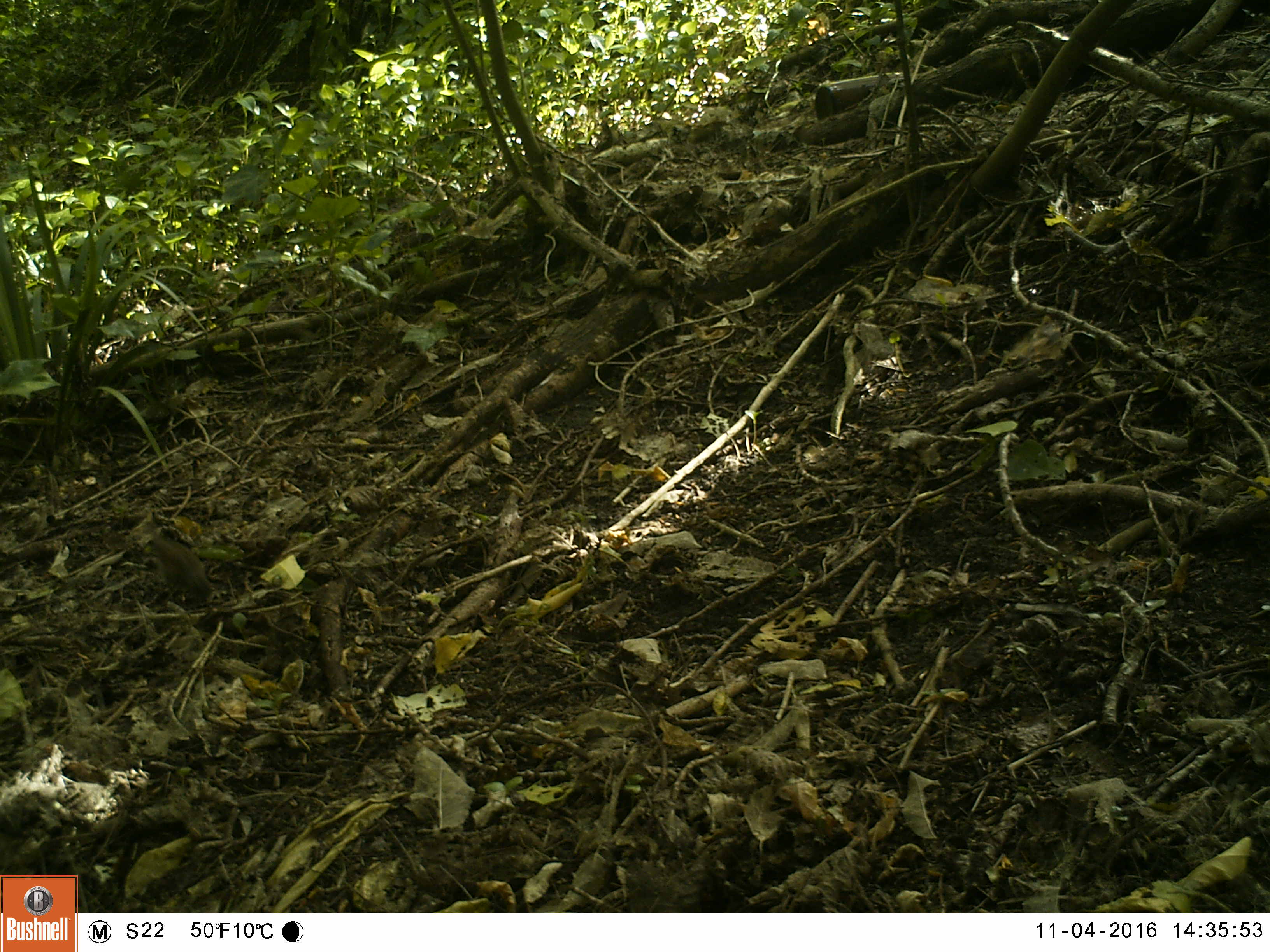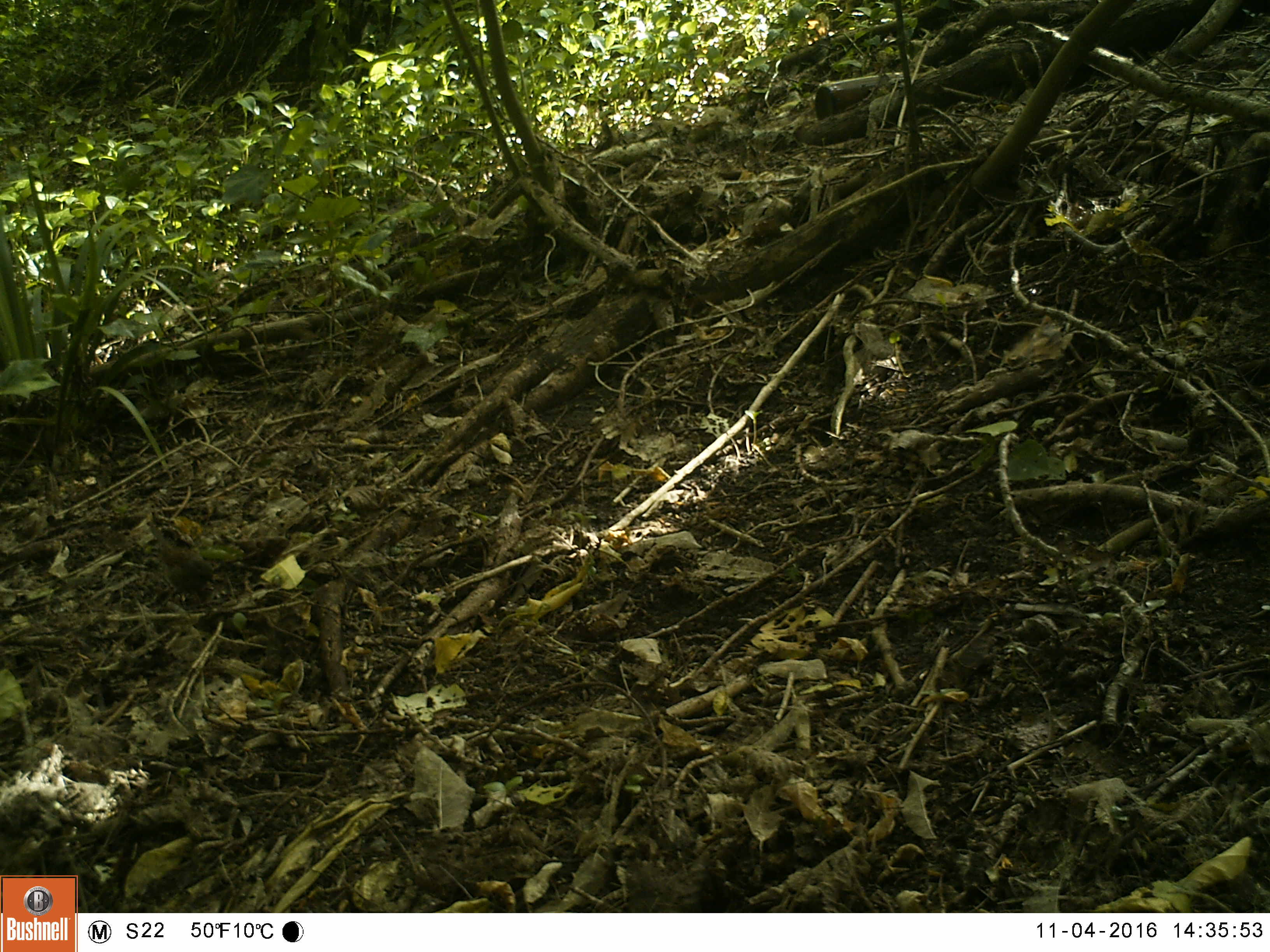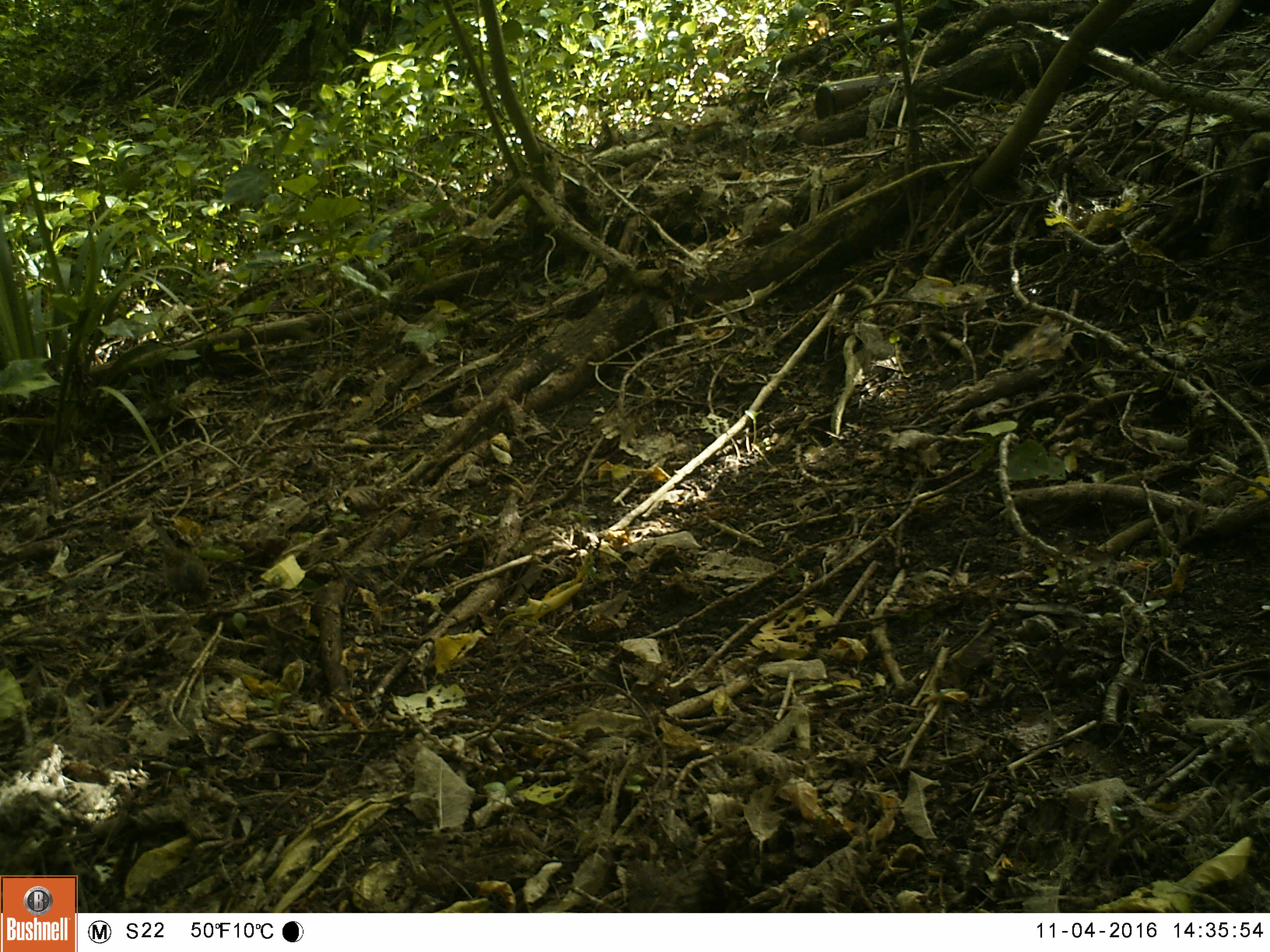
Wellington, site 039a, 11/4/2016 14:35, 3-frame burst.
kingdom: Animalia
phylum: Chordata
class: Aves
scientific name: Aves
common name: bird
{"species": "bird (Aves)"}